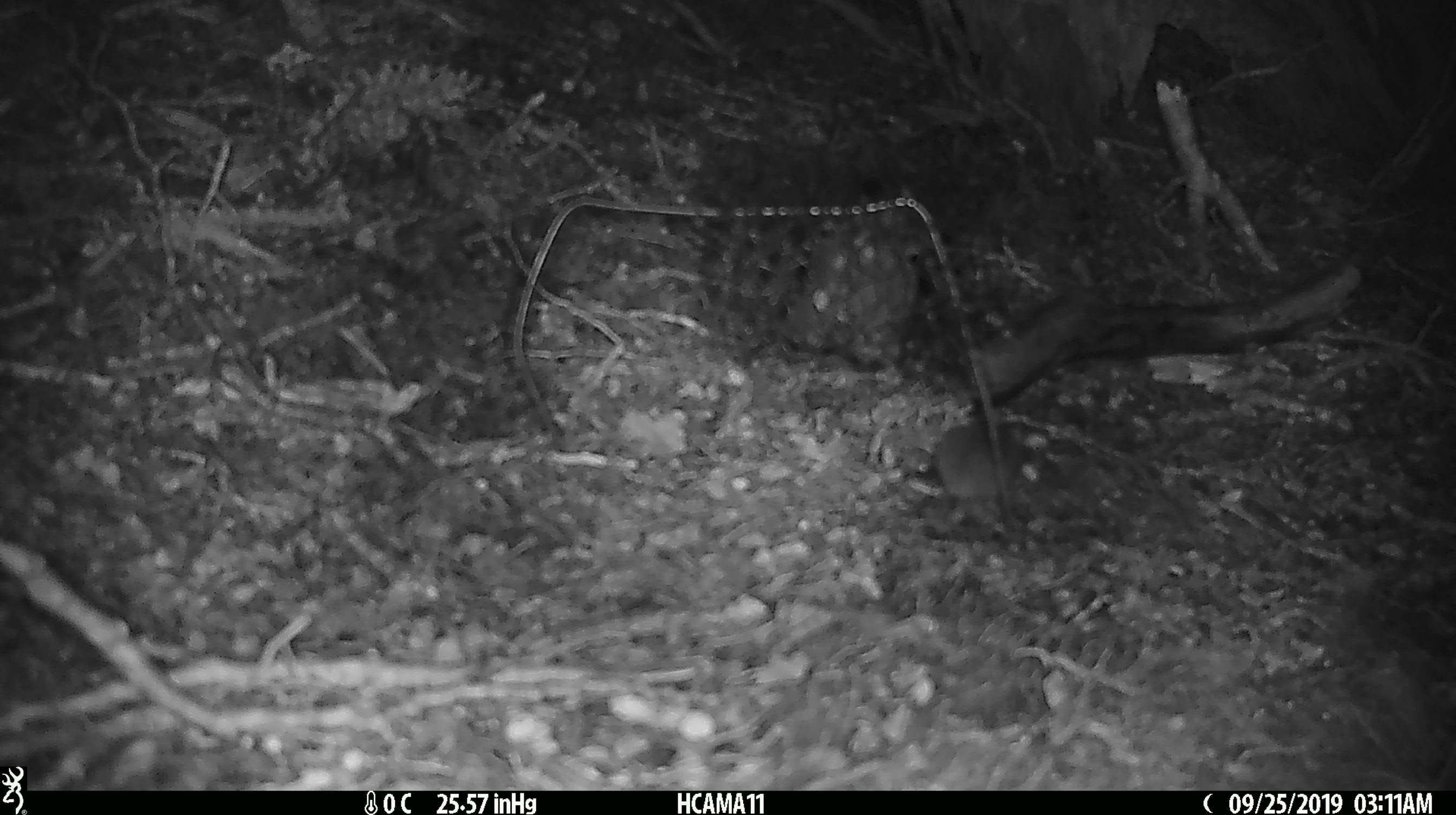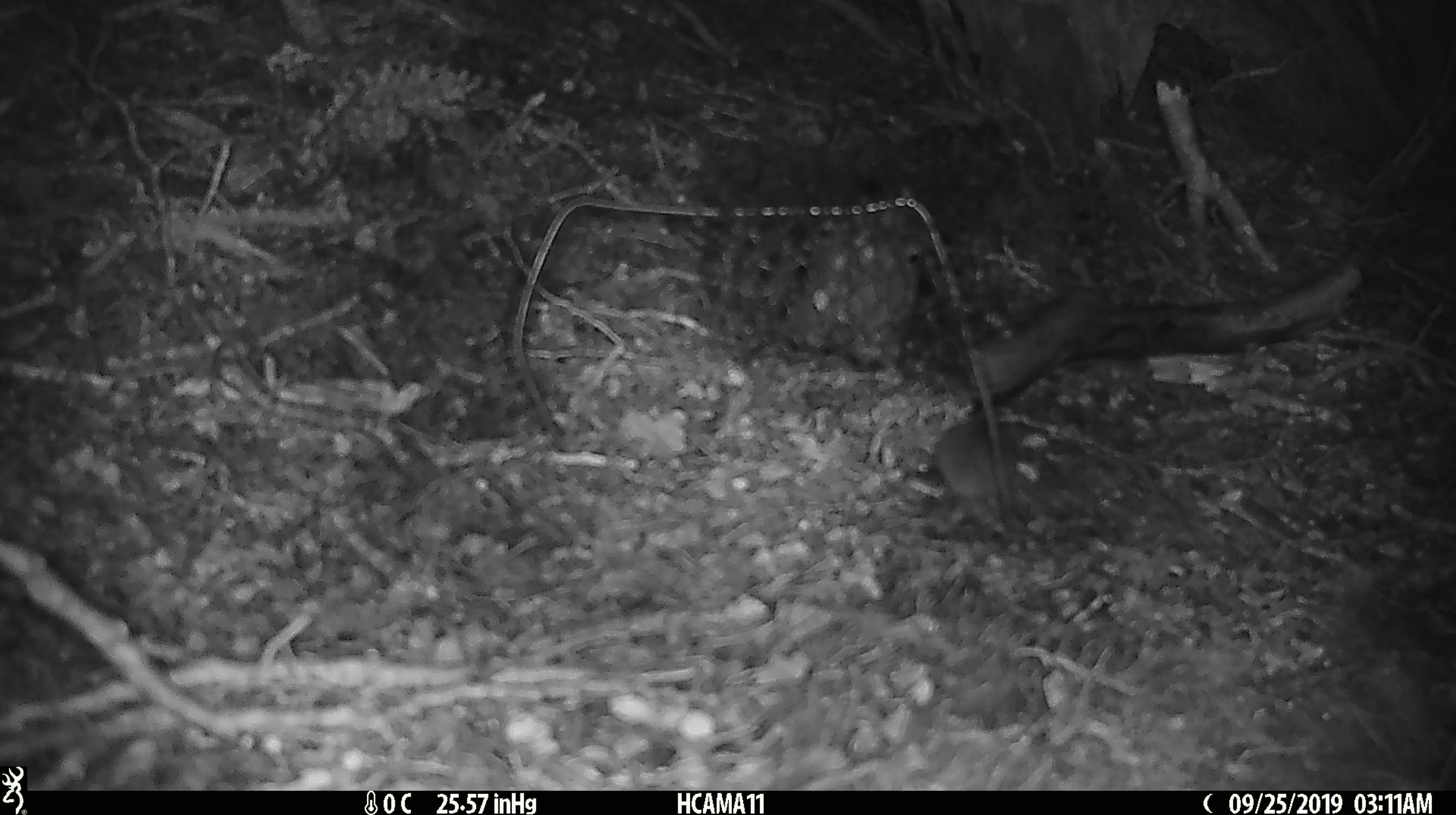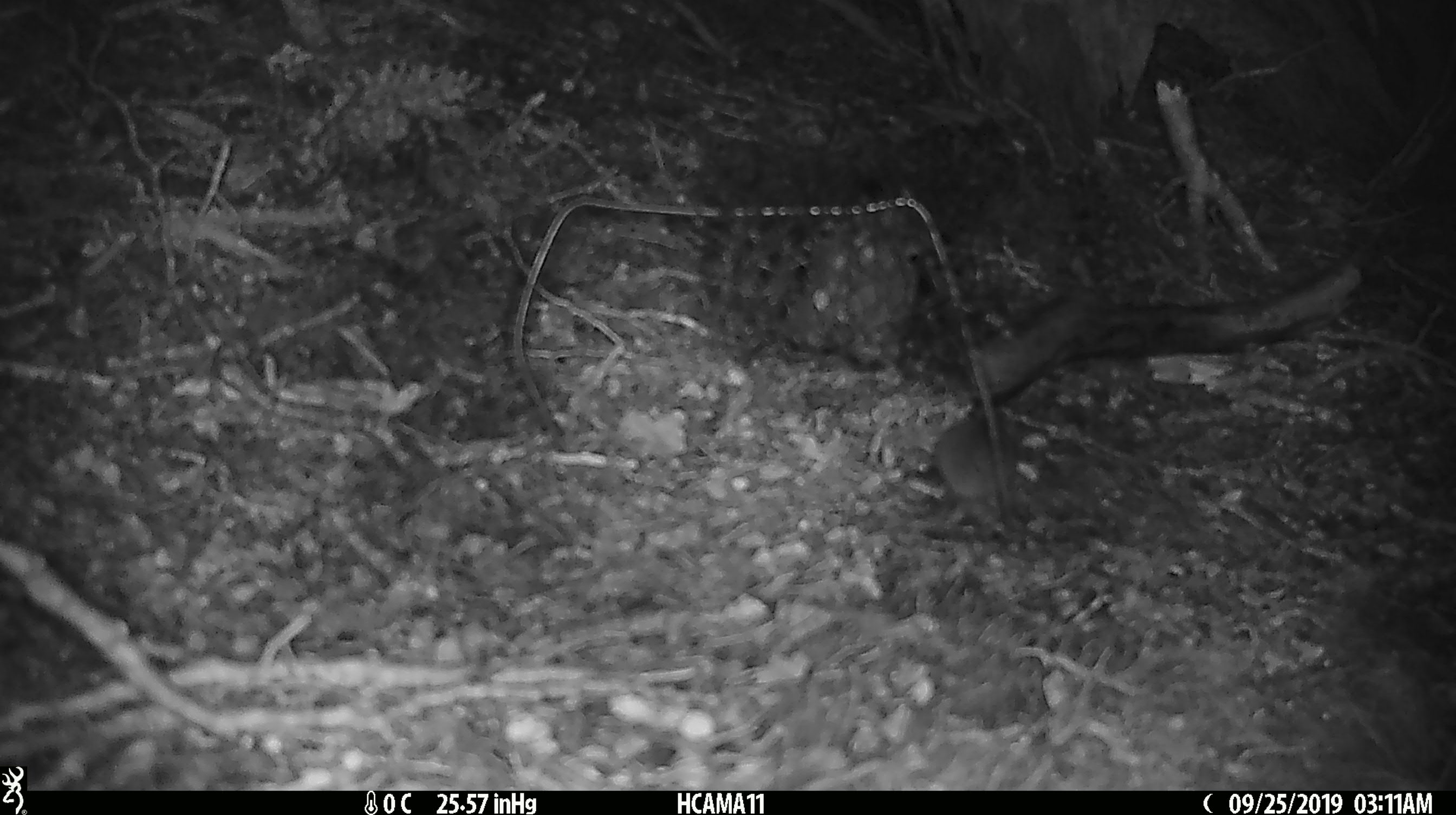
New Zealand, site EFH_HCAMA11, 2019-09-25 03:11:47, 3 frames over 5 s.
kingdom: Animalia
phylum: Chordata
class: Mammalia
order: Rodentia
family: Muridae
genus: Mus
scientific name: Mus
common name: mouse